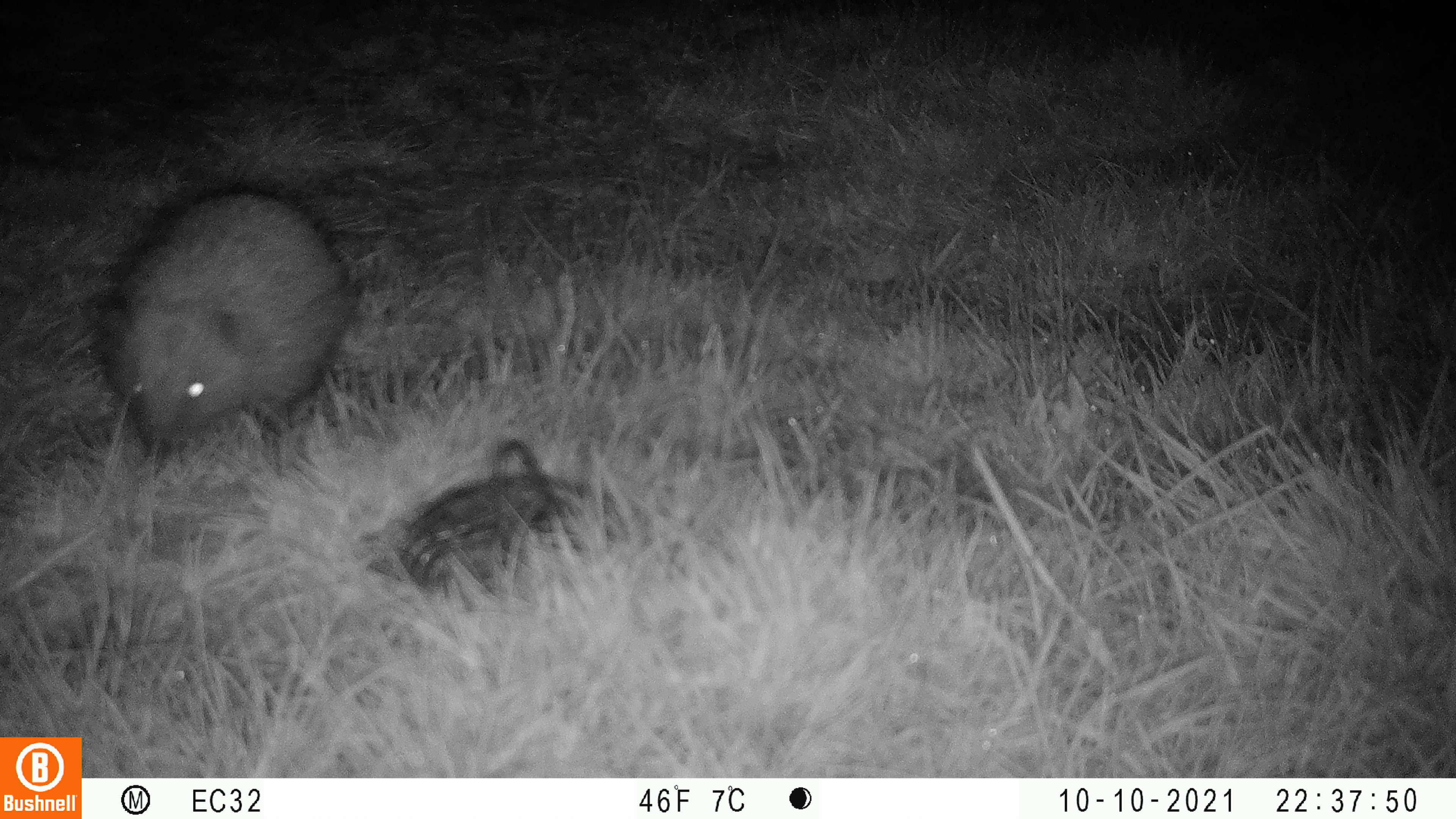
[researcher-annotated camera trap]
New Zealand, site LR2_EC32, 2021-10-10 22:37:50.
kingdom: Animalia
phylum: Chordata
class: Mammalia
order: Eulipotyphla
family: Erinaceidae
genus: Erinaceus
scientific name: Erinaceus europaeus europaeus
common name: european hedgehog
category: hedgehog